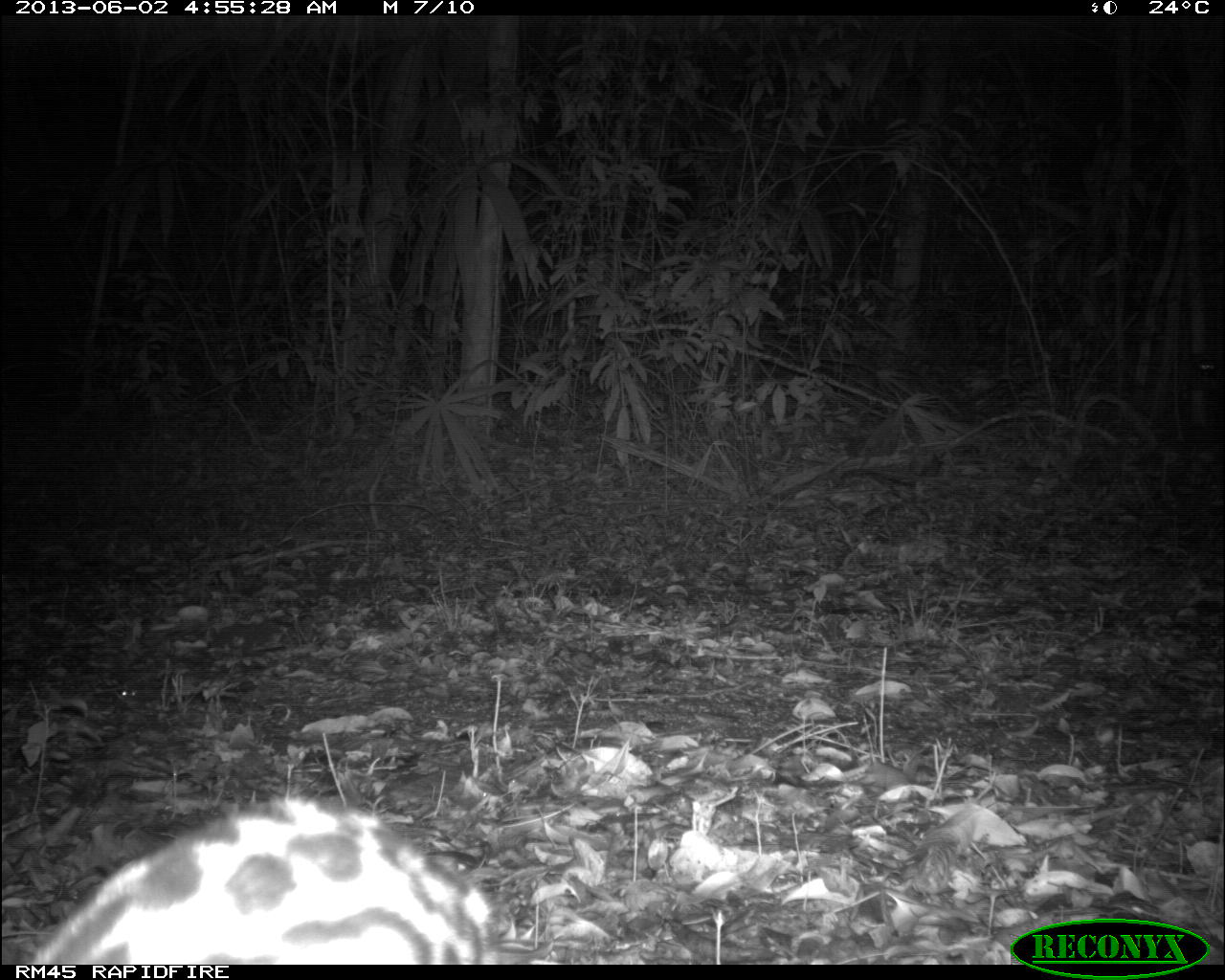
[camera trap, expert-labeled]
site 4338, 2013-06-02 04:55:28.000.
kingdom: Animalia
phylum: Chordata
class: Mammalia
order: Carnivora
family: Felidae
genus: Leopardus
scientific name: Leopardus pardalis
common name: ocelot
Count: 1.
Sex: female.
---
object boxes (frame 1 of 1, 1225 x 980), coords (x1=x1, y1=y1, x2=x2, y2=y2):
leopardus pardalis: (x1=23, y1=792, x2=521, y2=964)